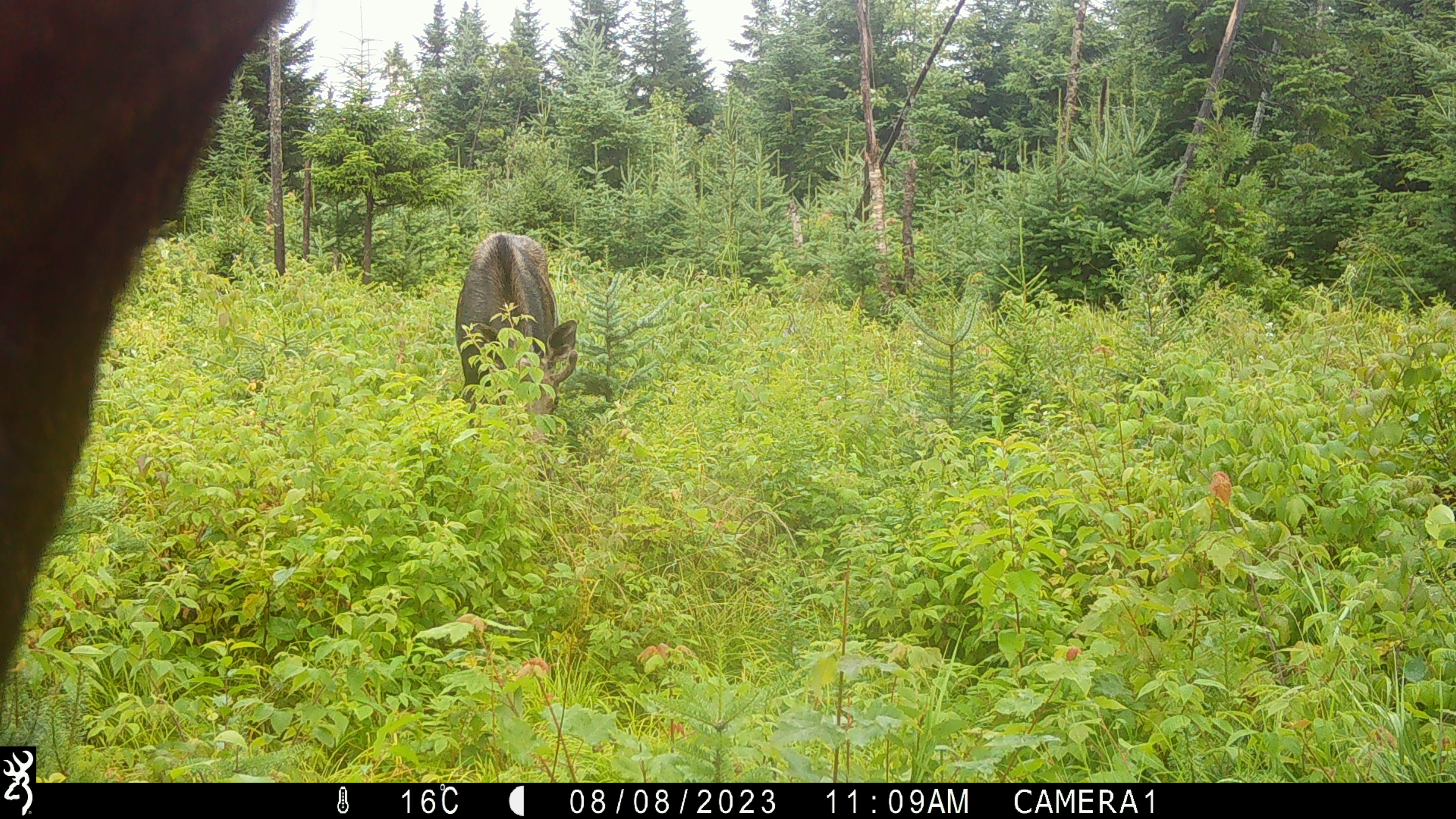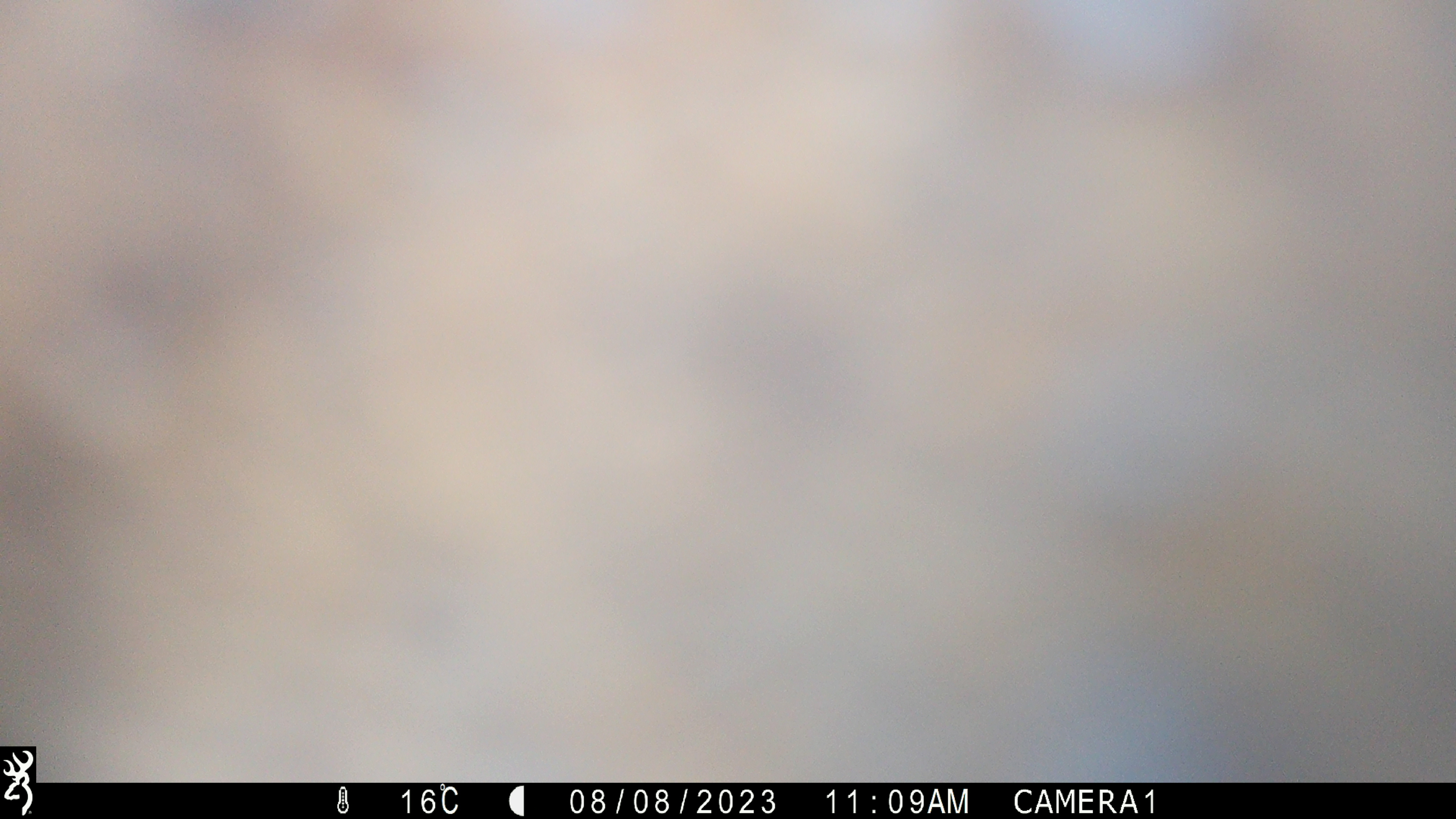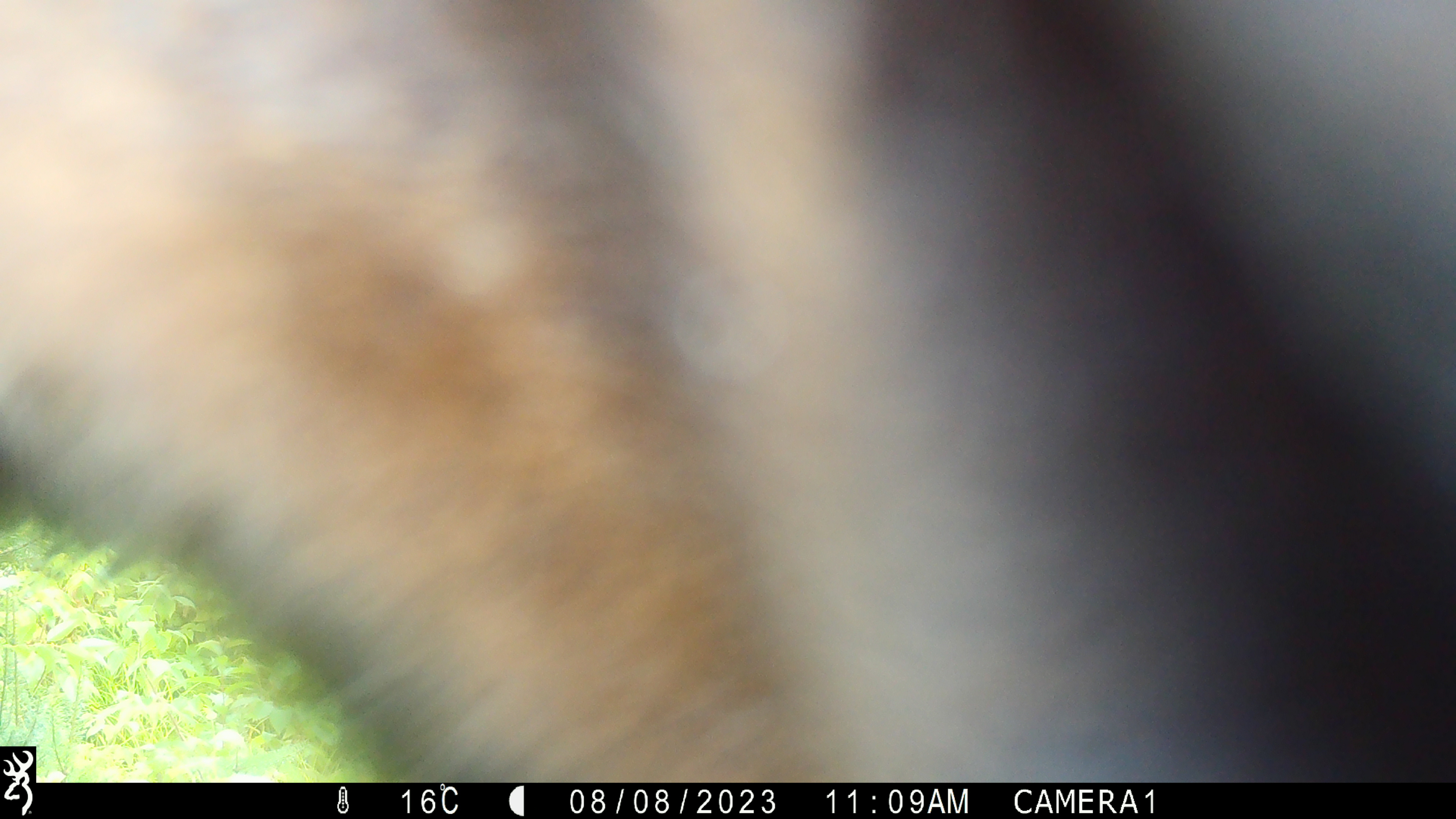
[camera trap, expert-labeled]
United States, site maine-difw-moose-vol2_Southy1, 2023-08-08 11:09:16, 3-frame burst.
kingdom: Animalia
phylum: Chordata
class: Mammalia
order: Artiodactyla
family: Cervidae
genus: Alces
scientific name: Alces alces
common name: moose